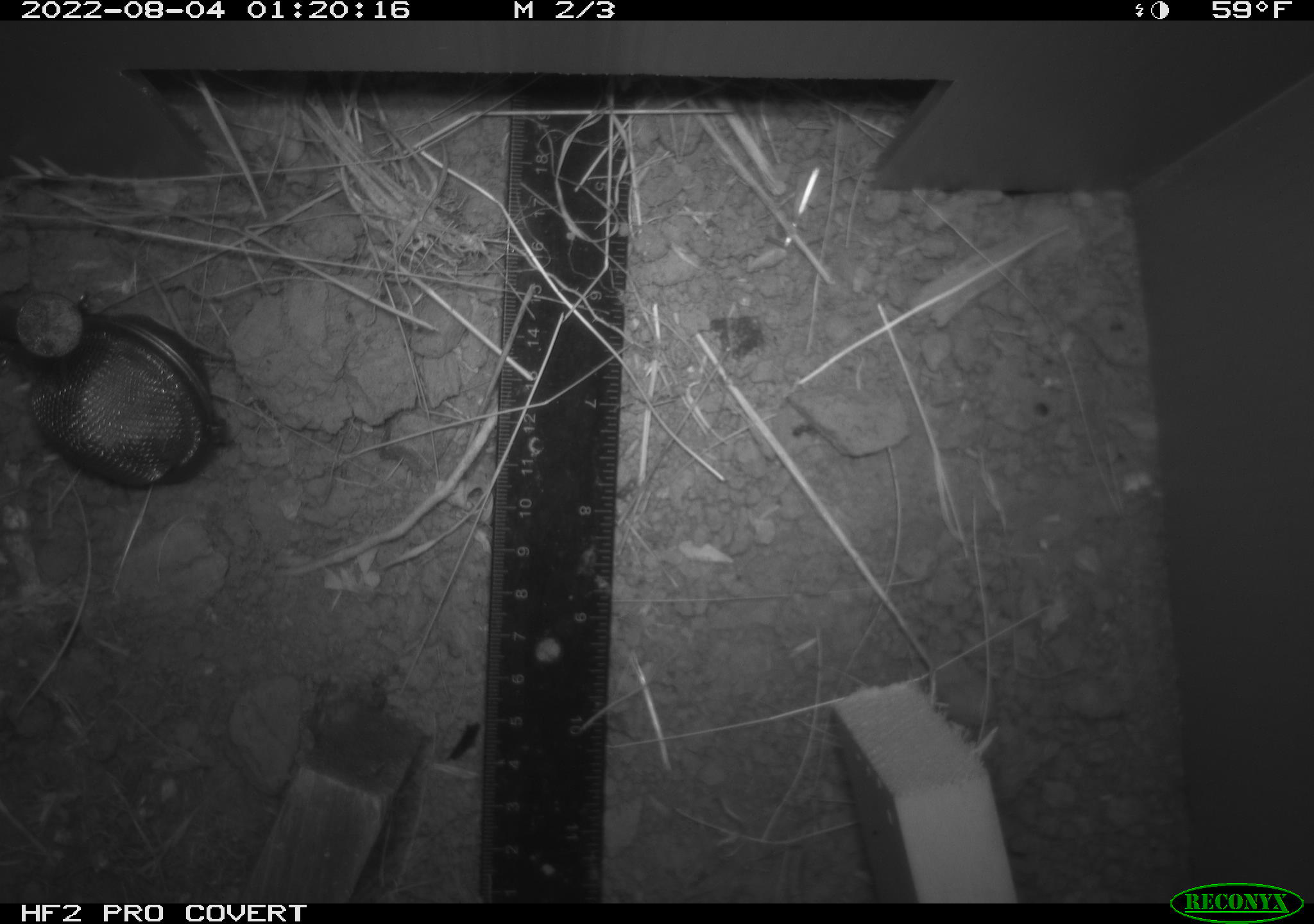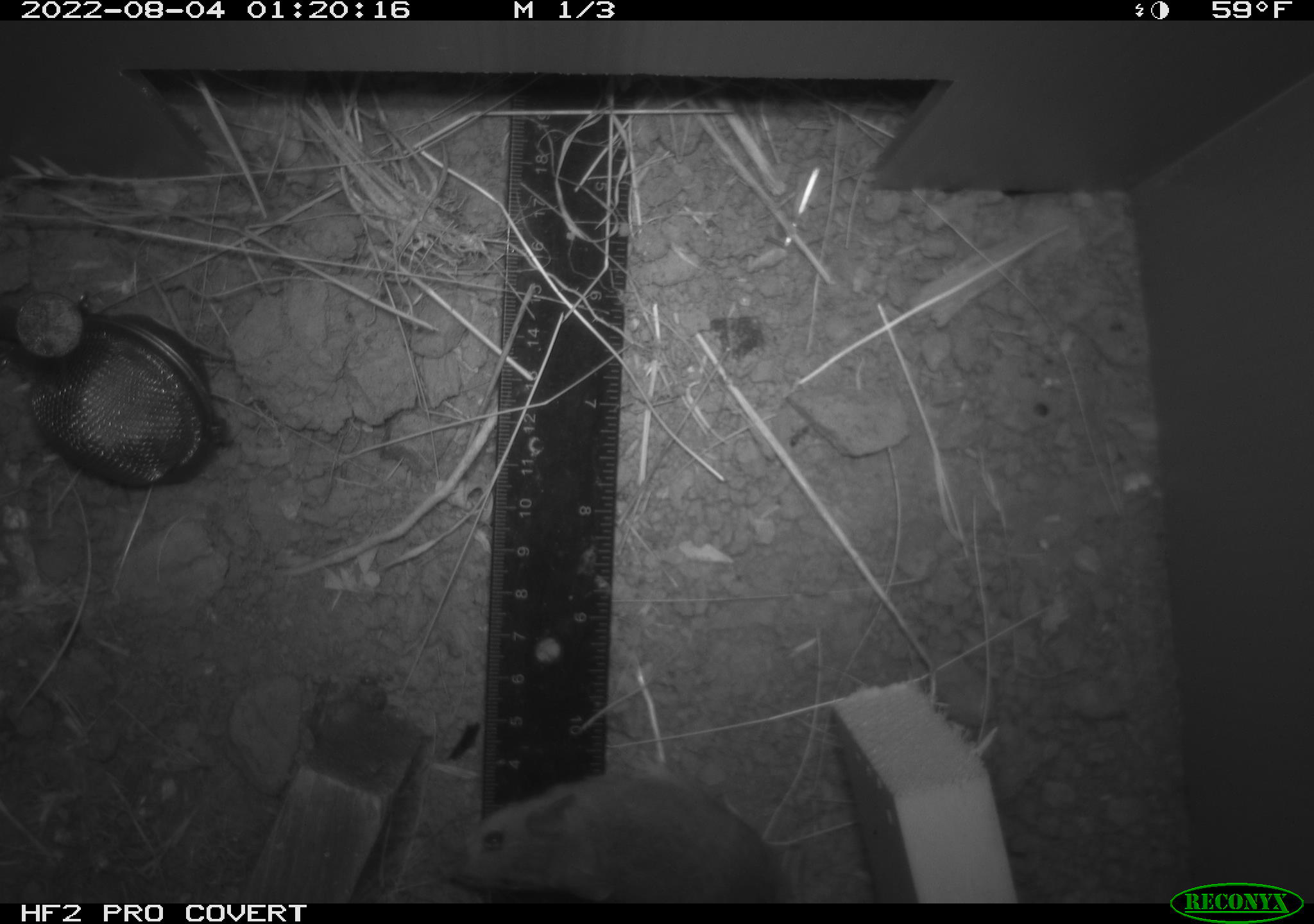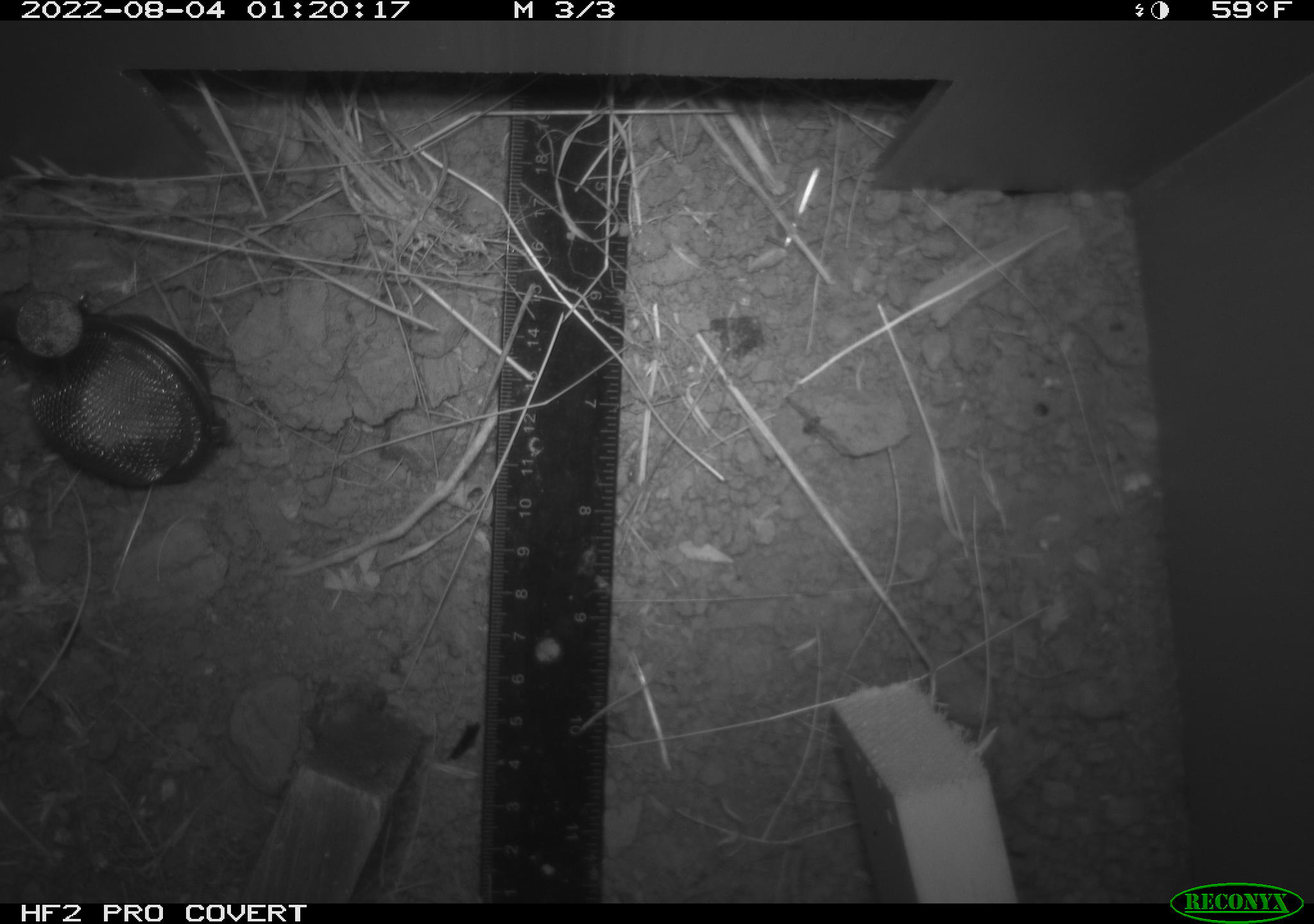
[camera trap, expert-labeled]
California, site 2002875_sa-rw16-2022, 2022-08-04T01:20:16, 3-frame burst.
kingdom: Animalia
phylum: Chordata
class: Mammalia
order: Rodentia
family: Cricetidae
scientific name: Arvicolinae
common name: voles, lemmings, and muskrats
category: arvicolinae subfamily